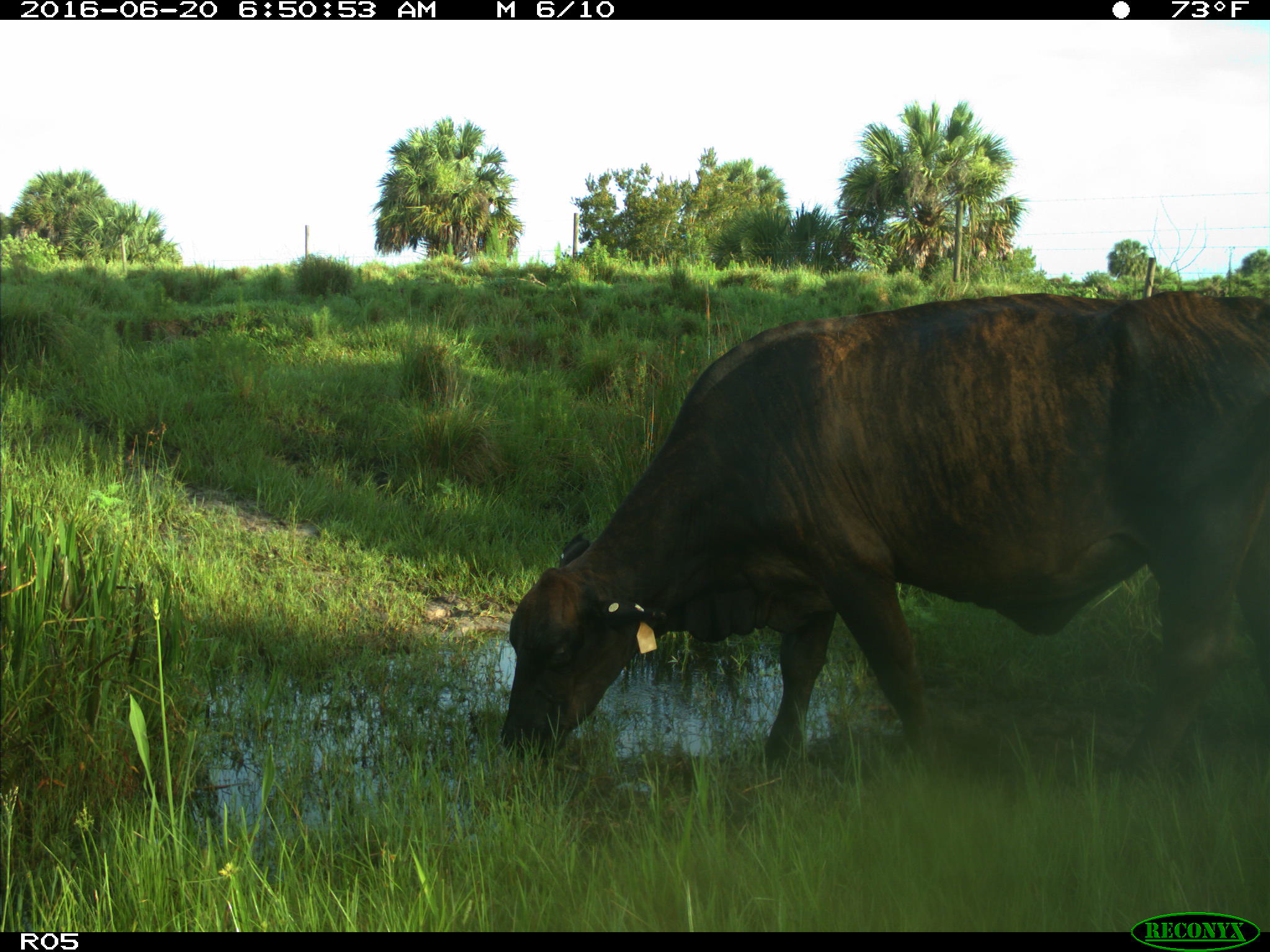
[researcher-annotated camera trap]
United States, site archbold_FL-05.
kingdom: Animalia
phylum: Chordata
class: Mammalia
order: Artiodactyla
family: Bovidae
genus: Bos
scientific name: Bos taurus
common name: domestic cow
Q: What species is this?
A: Bos taurus (domestic cow).